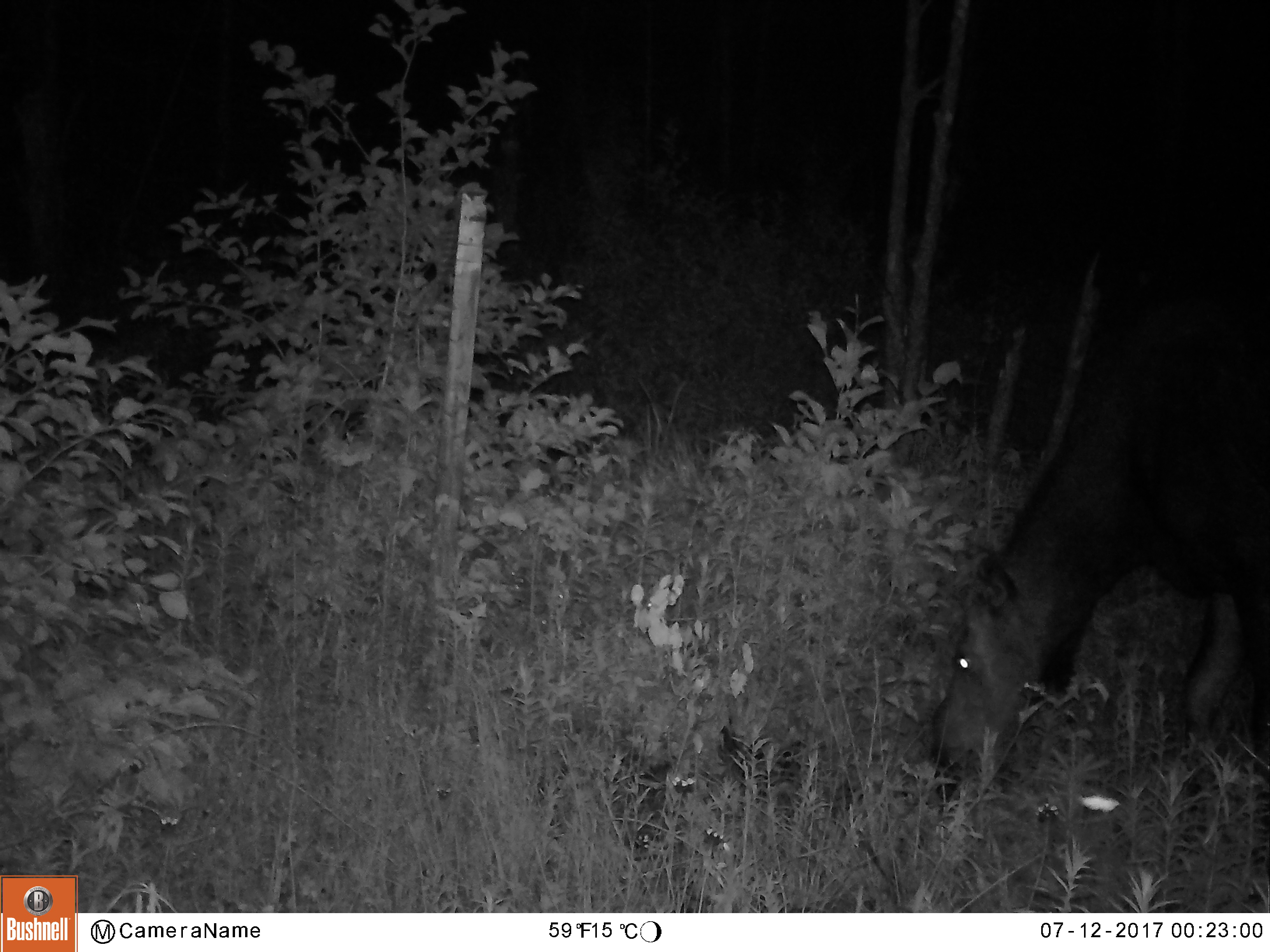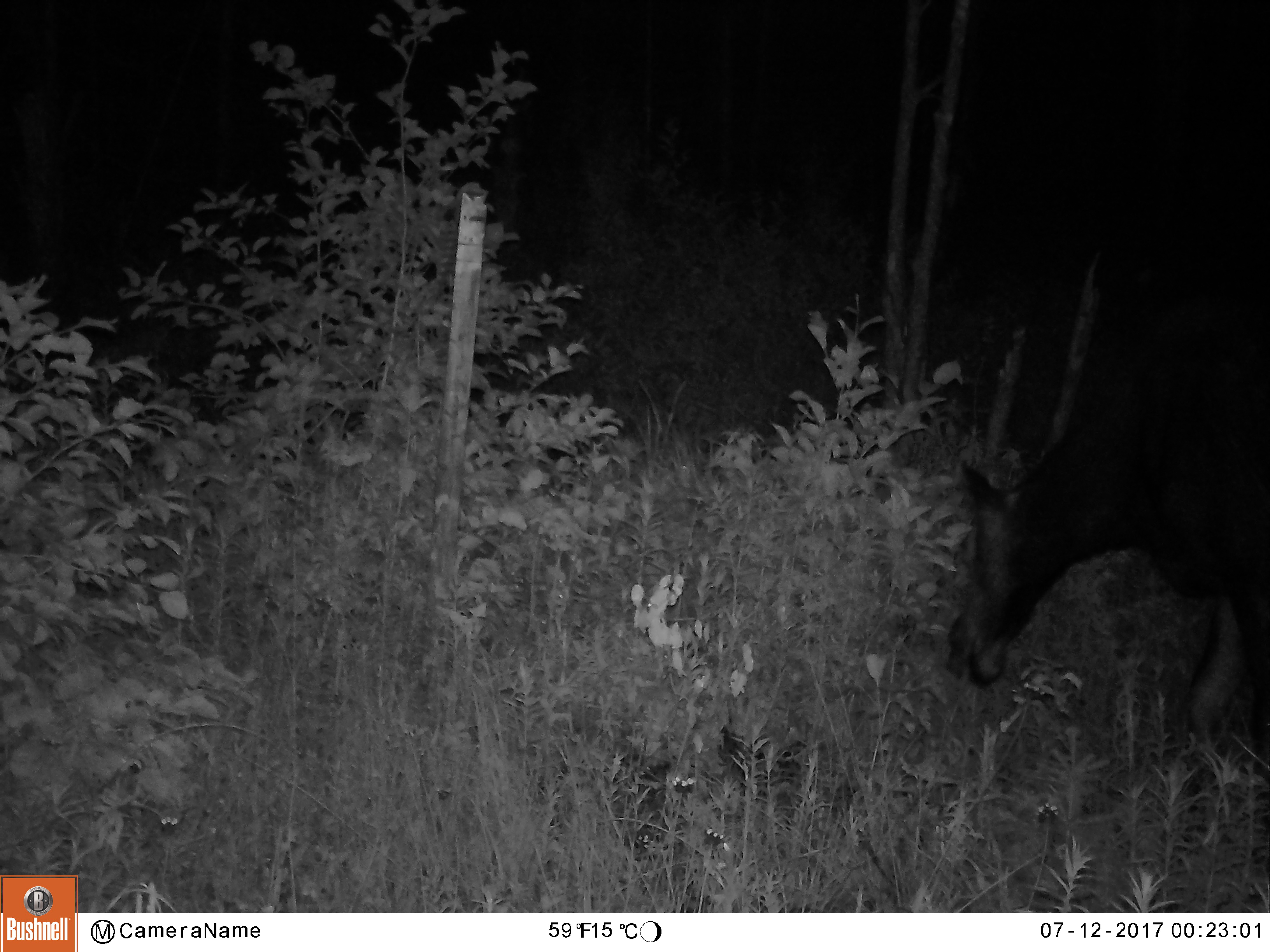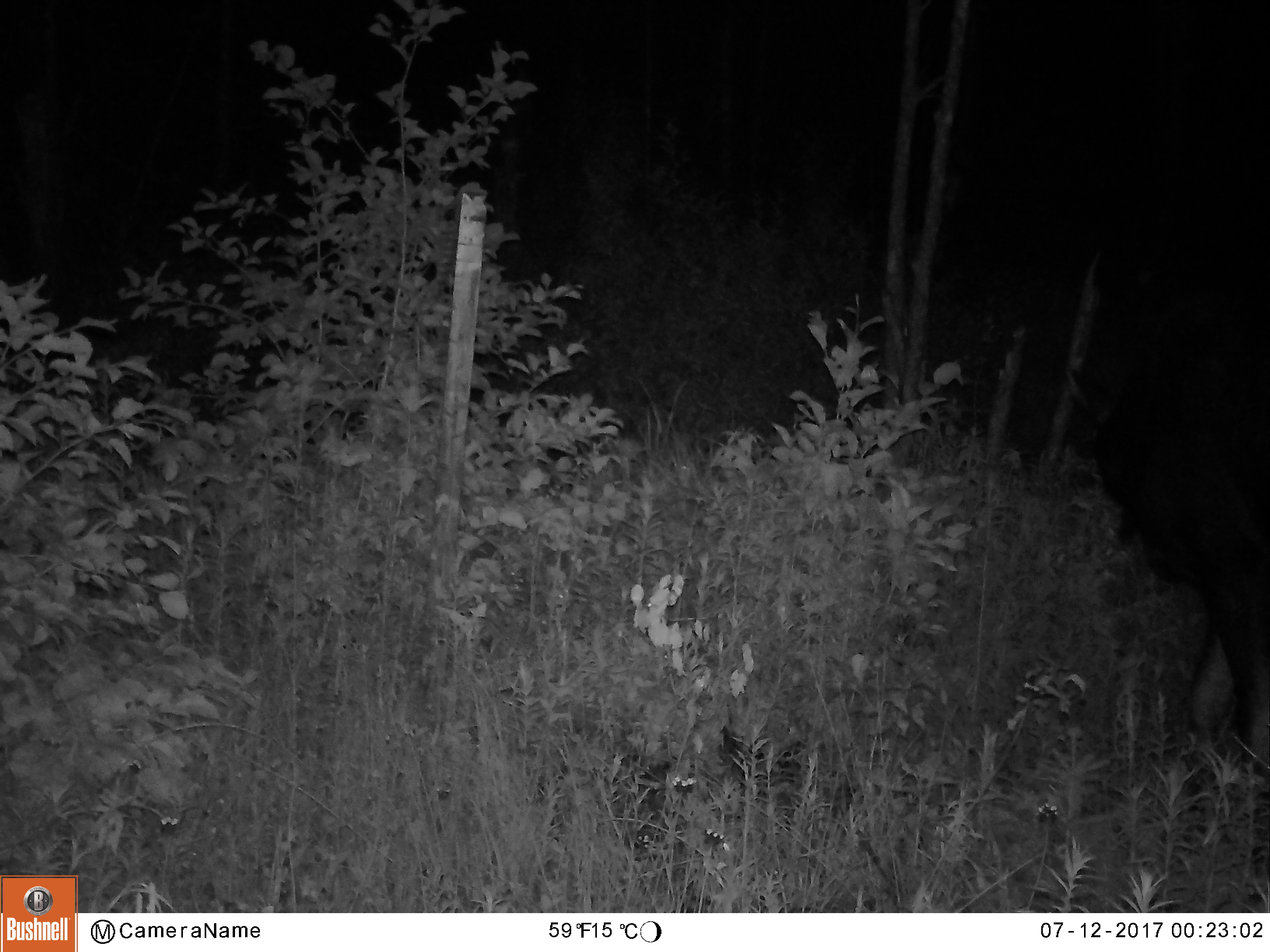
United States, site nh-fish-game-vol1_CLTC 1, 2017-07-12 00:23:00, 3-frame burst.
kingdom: Animalia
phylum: Chordata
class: Mammalia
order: Artiodactyla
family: Cervidae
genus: Alces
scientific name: Alces alces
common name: moose